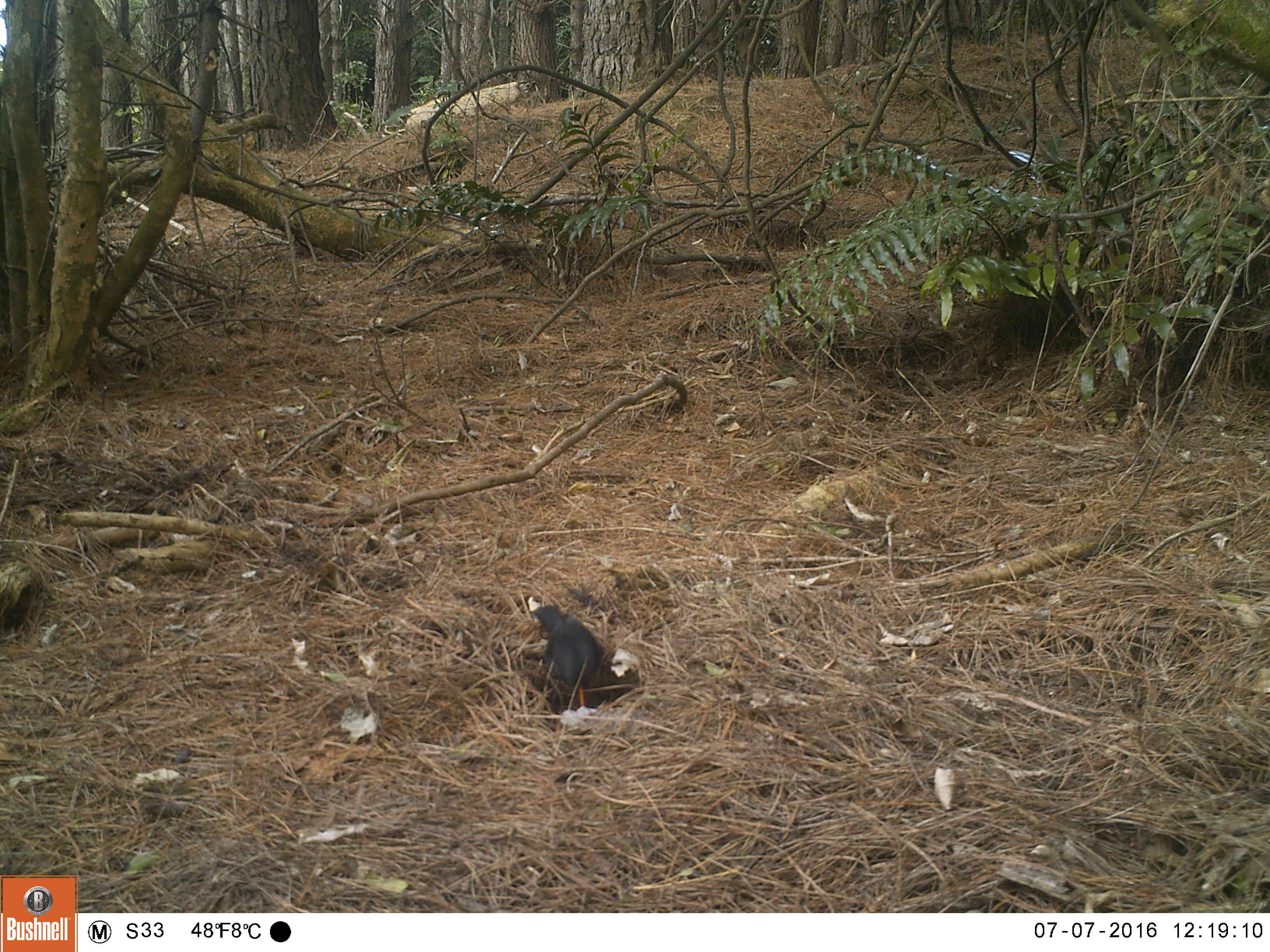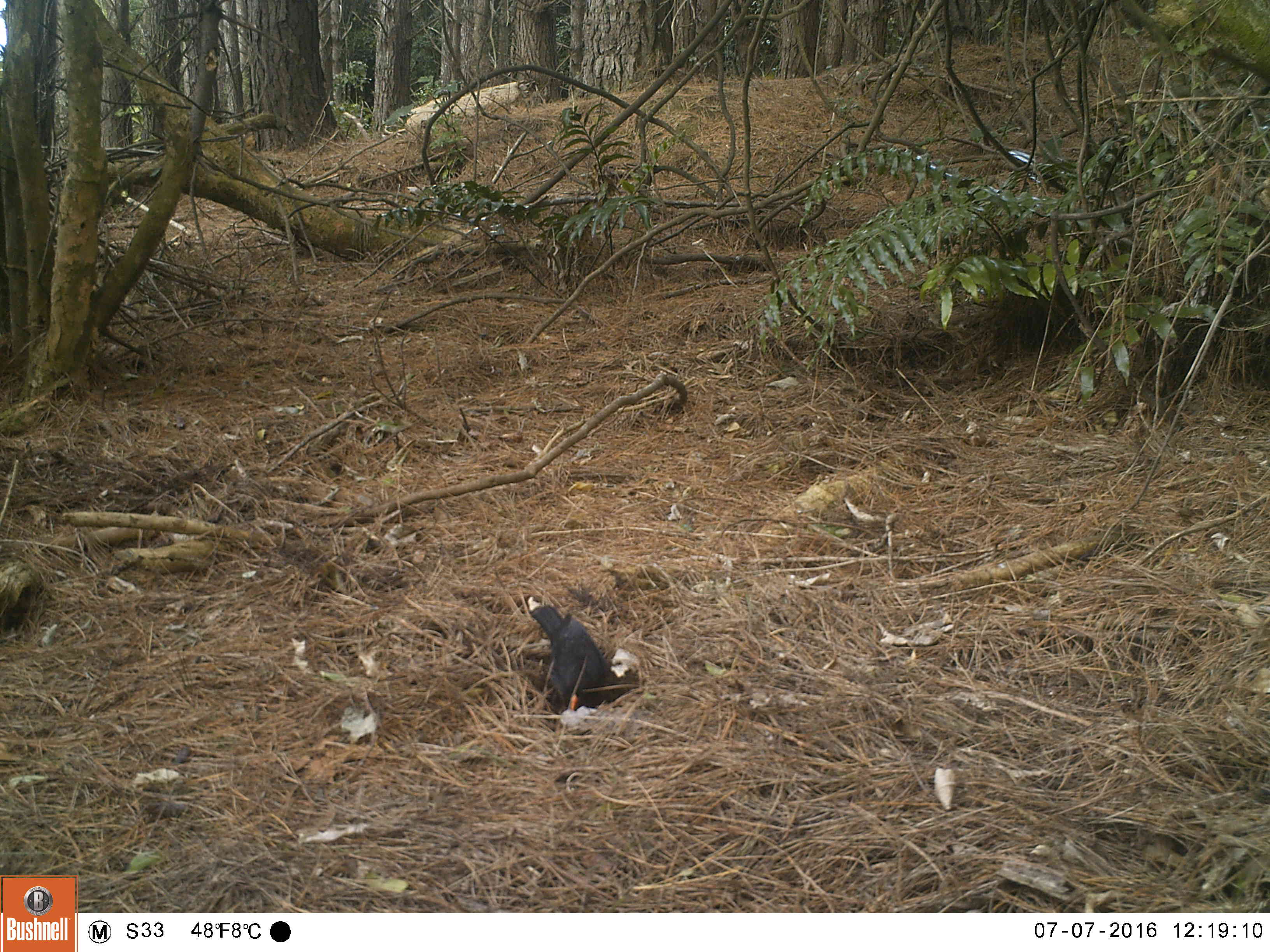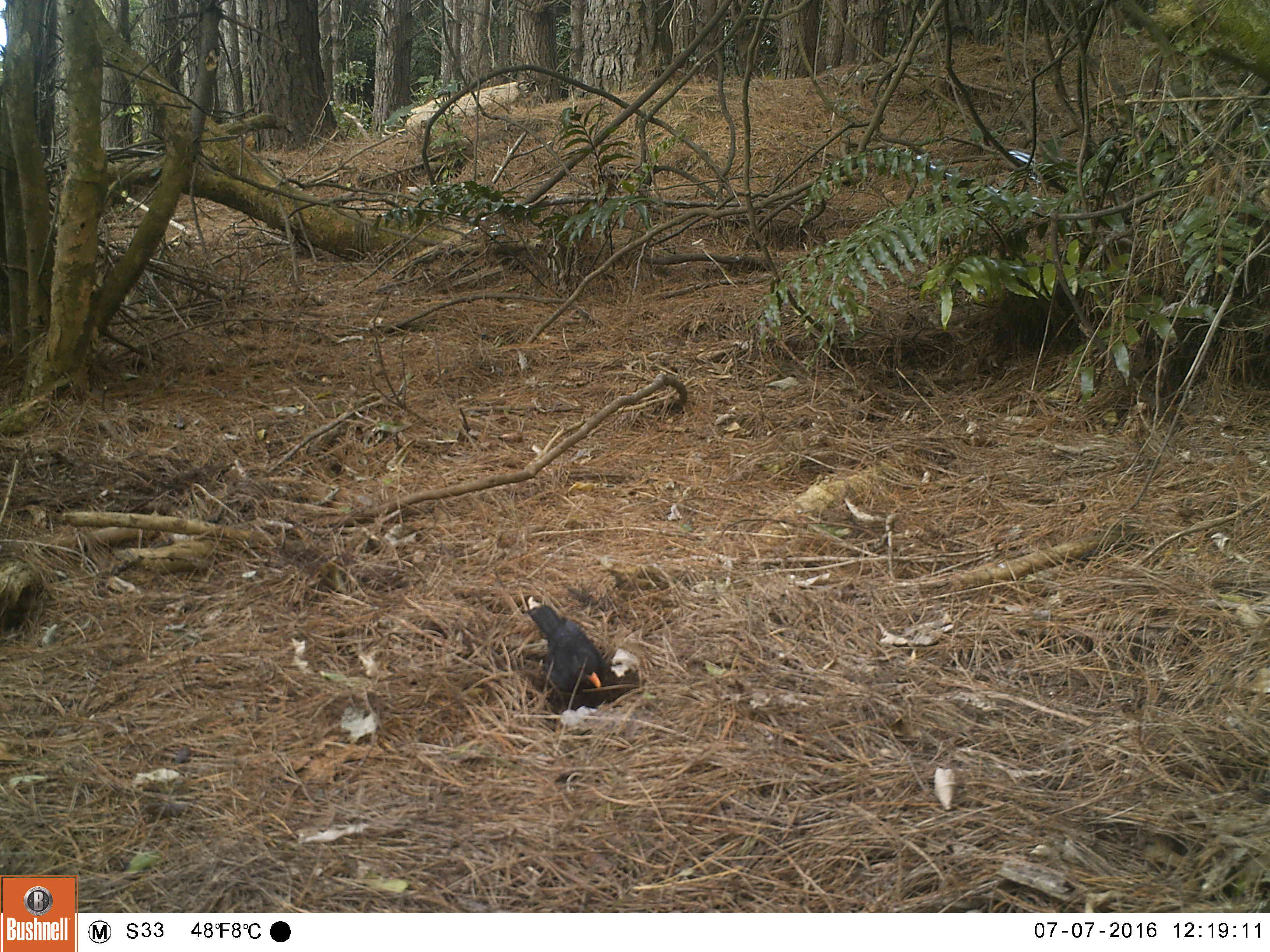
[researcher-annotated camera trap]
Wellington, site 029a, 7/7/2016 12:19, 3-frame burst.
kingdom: Animalia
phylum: Chordata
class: Aves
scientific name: Aves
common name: bird